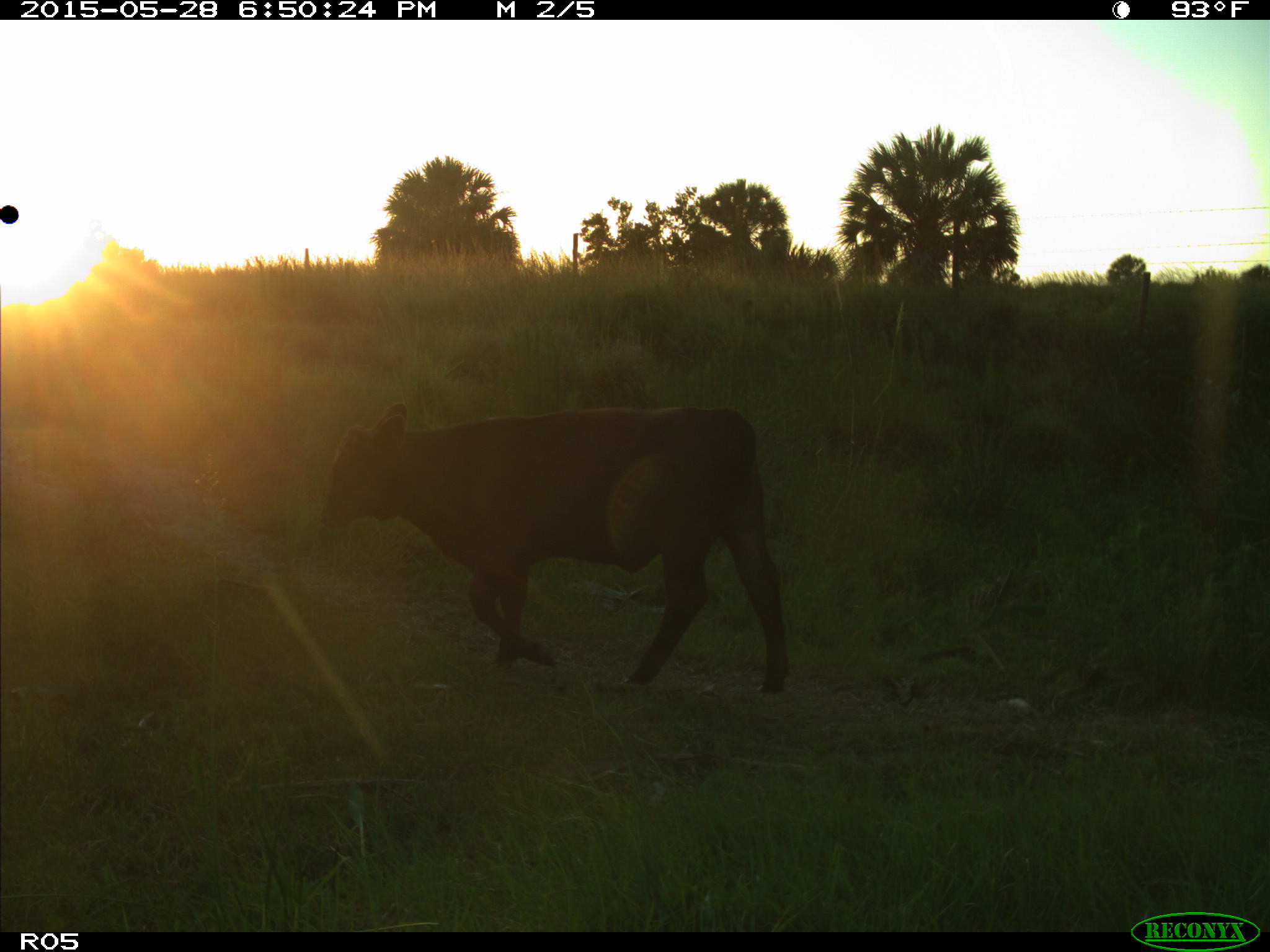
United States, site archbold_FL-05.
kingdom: Animalia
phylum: Chordata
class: Mammalia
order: Artiodactyla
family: Bovidae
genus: Bos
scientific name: Bos taurus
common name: domestic cow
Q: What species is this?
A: Bos taurus (domestic cow).